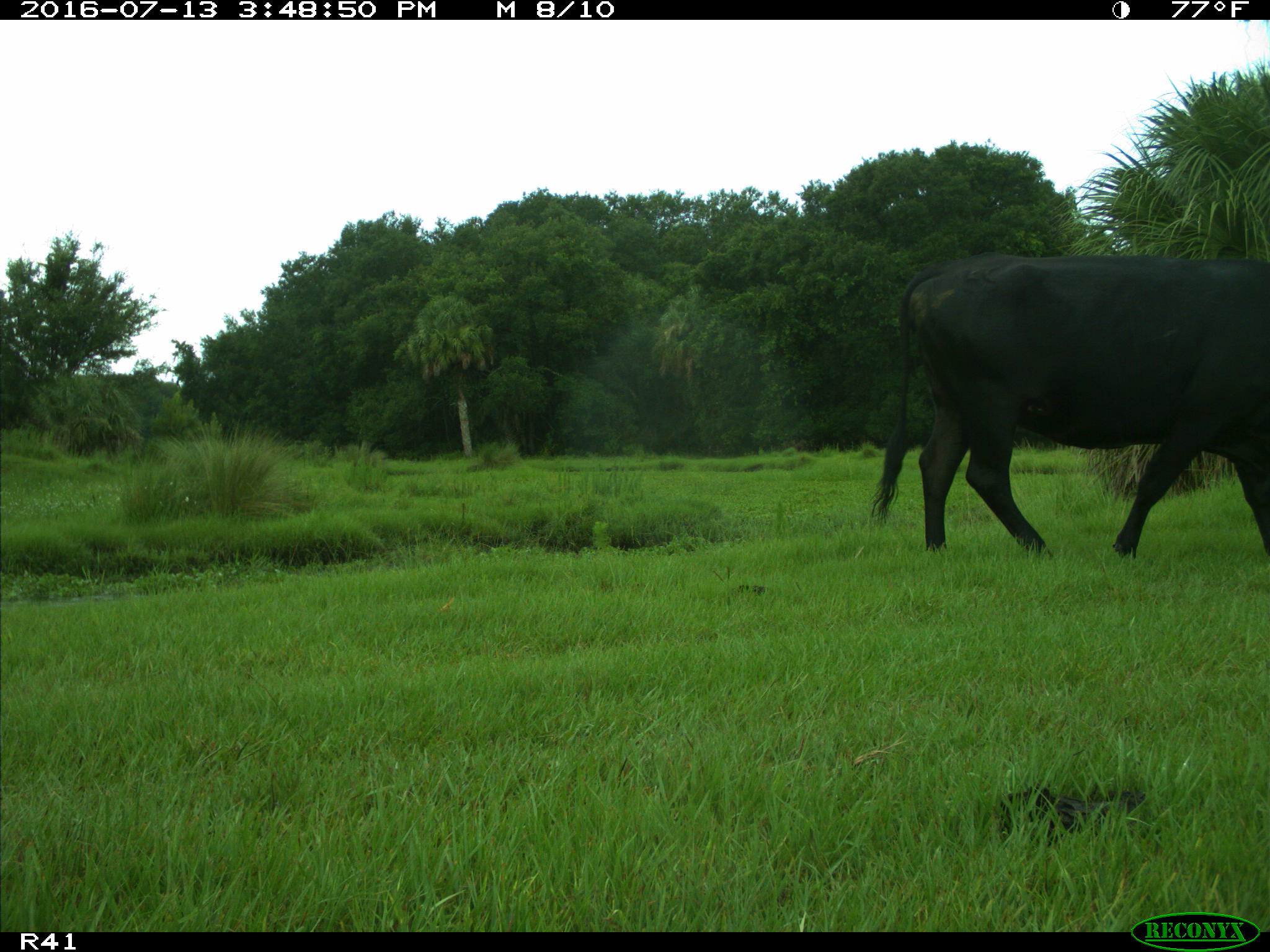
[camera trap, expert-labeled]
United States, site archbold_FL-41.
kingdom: Animalia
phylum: Chordata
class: Mammalia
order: Artiodactyla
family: Bovidae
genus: Bos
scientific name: Bos taurus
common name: domestic cow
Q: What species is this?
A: Bos taurus (domestic cow).